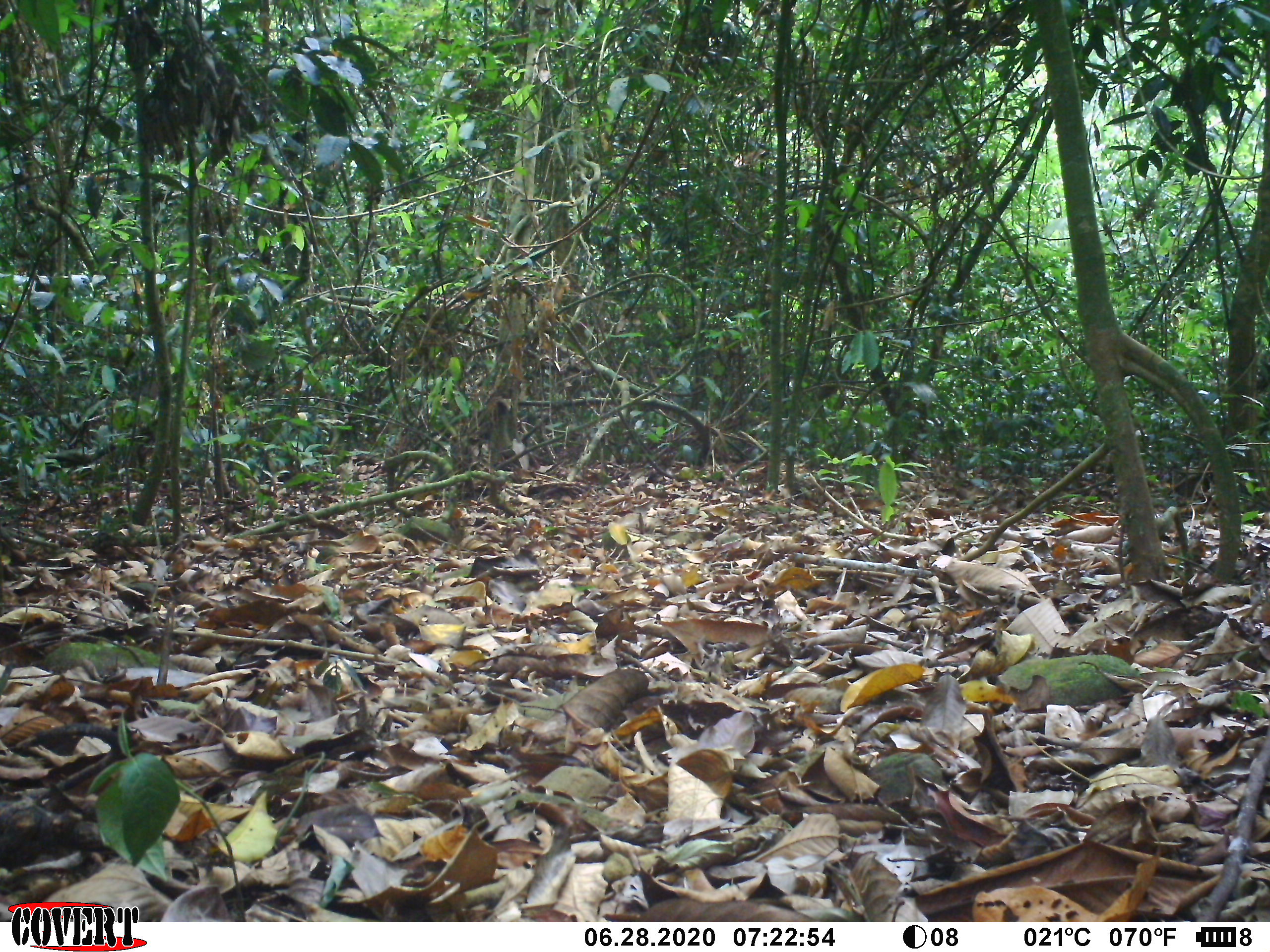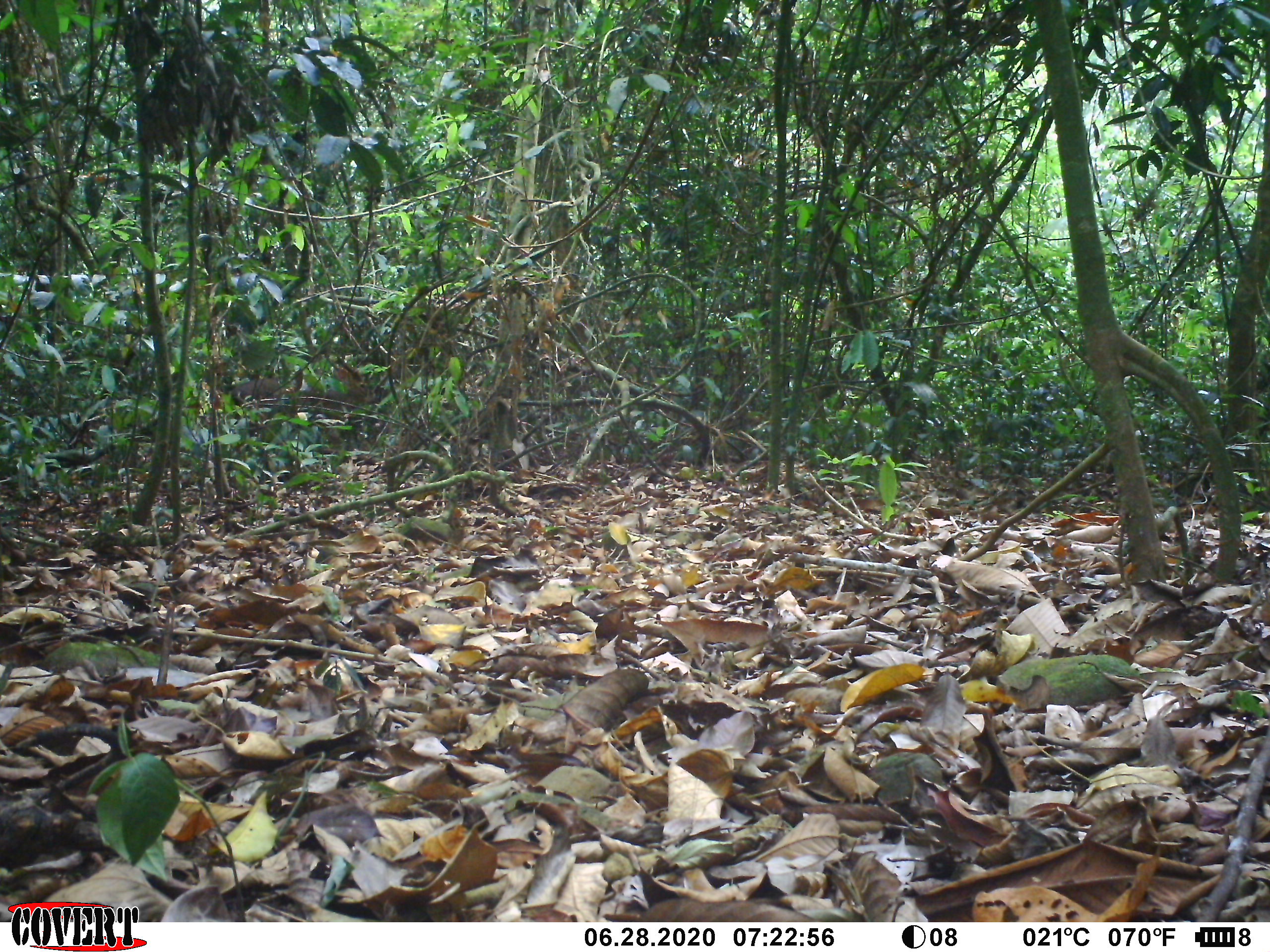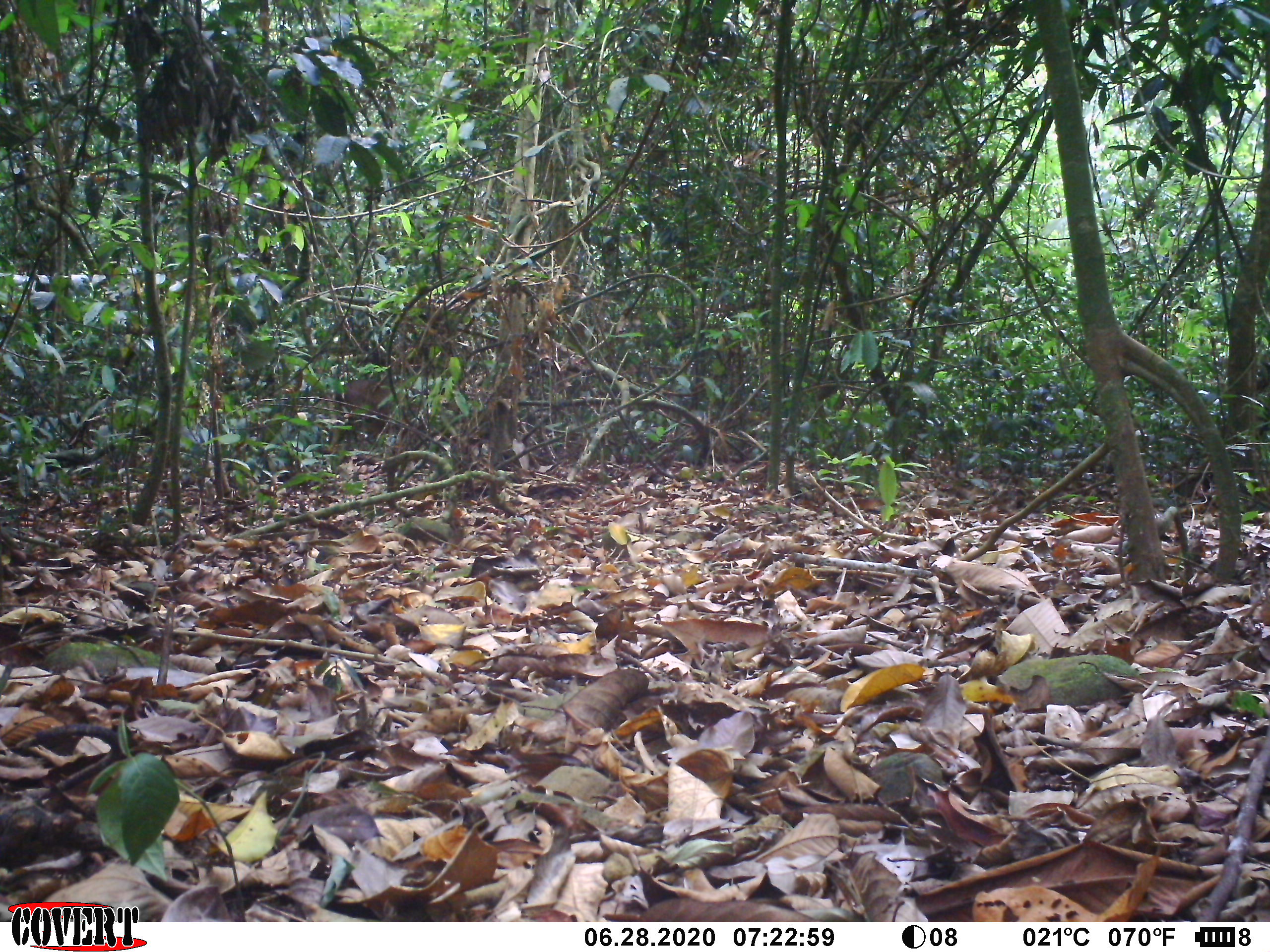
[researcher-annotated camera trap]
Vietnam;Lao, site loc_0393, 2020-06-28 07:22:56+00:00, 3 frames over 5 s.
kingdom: Animalia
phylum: Chordata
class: Mammalia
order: Artiodactyla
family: Cervidae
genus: Muntiacus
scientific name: Muntiacus vuquangensis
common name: large-antlered muntjac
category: large antlered muntjac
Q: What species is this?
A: Large antlered muntjac (large-antlered muntjac) (Muntiacus vuquangensis).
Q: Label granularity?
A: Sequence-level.